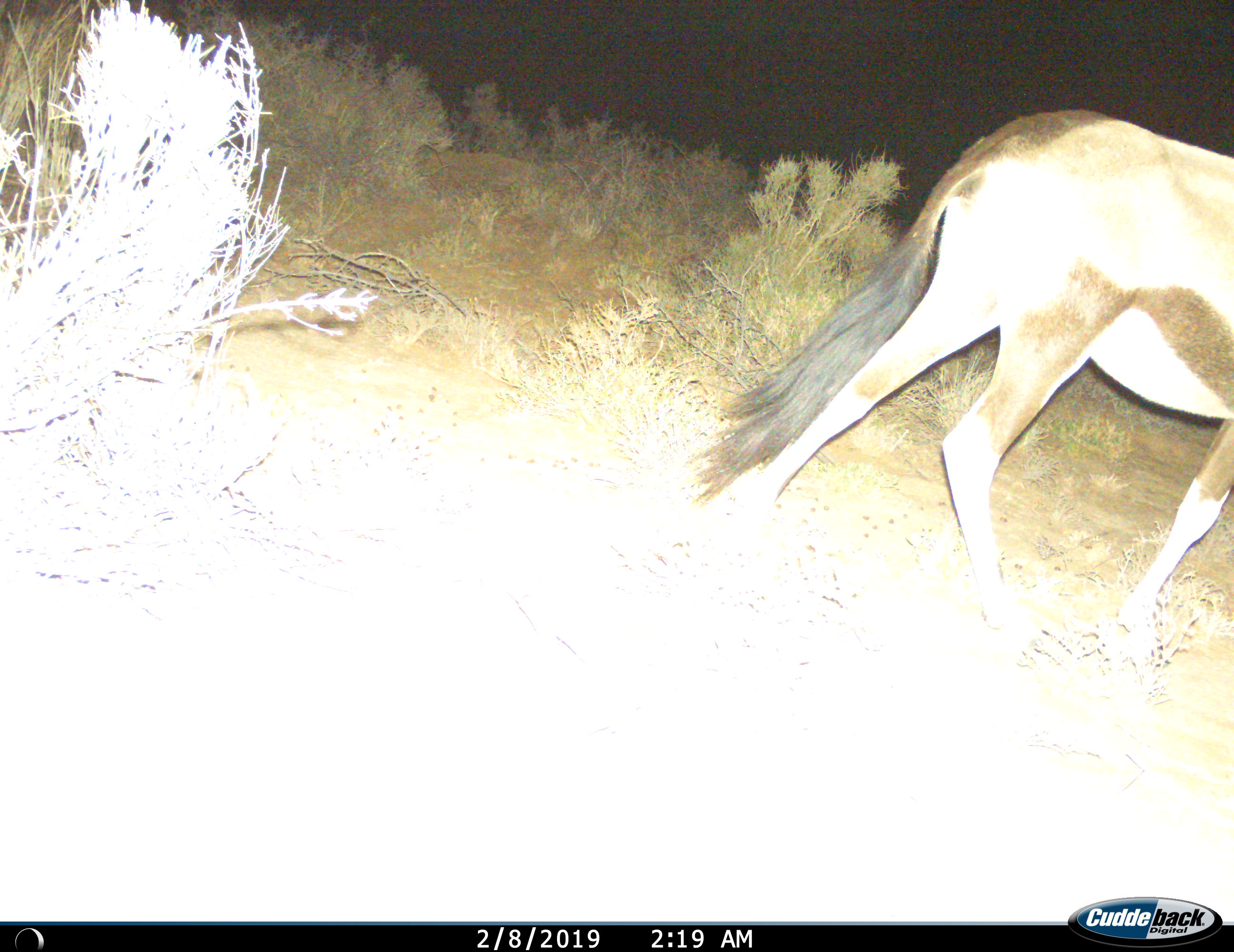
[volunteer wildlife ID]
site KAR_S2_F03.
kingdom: Animalia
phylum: Chordata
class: Mammalia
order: Artiodactyla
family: Bovidae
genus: Oryx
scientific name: Oryx gazella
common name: gemsbok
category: oryx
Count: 1.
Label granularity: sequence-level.